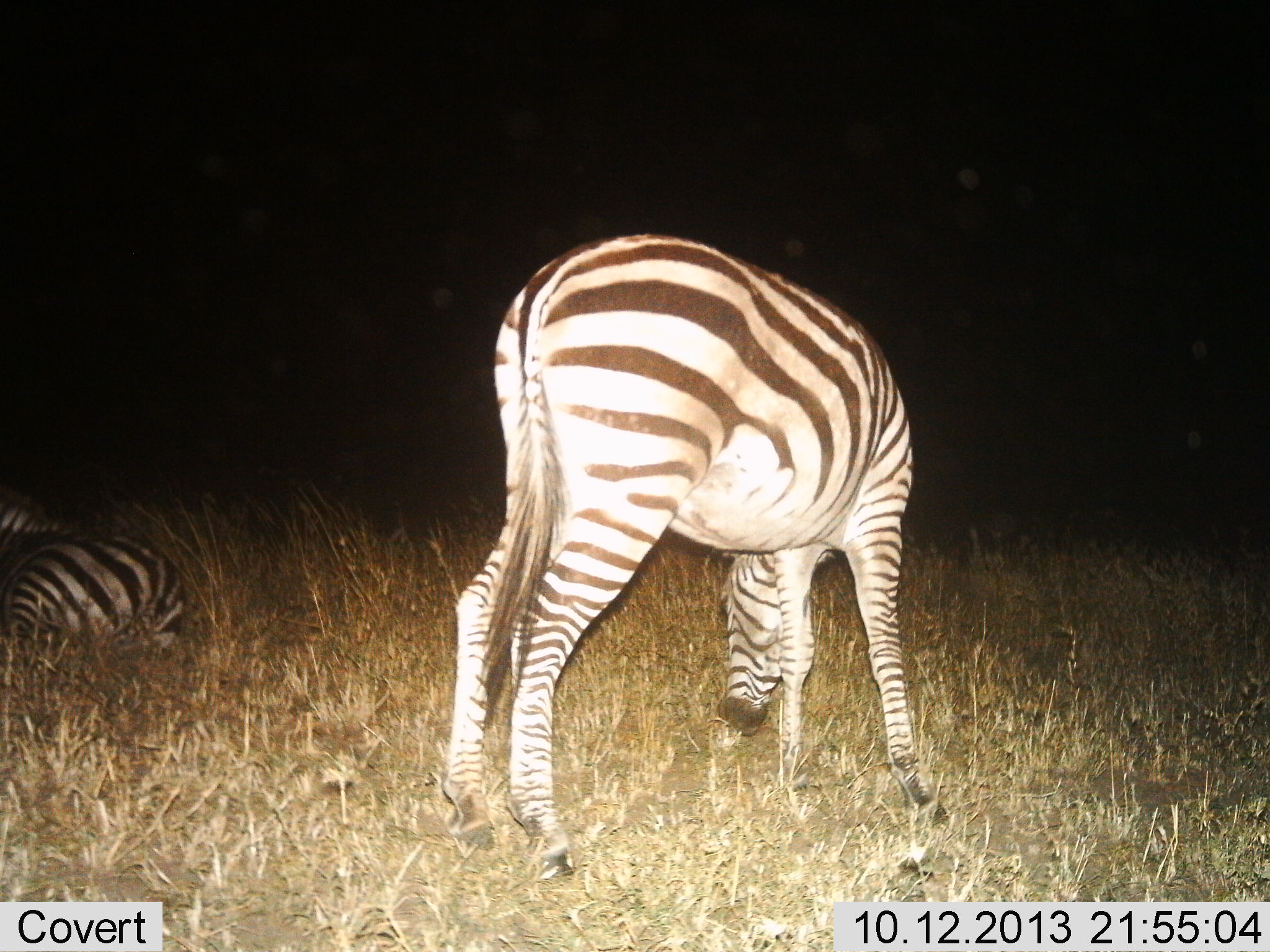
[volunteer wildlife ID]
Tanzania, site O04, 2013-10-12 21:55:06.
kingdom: Animalia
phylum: Chordata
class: Mammalia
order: Perissodactyla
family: Equidae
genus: Equus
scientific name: Equus quagga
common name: plains zebra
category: zebra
Zebra (plains zebra) (Equus quagga), count 2. Behavior (volunteer vote fractions): standing 50%, resting 90%, moving 0%, interacting 0%. Young present (vote fraction): 0%. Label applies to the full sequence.